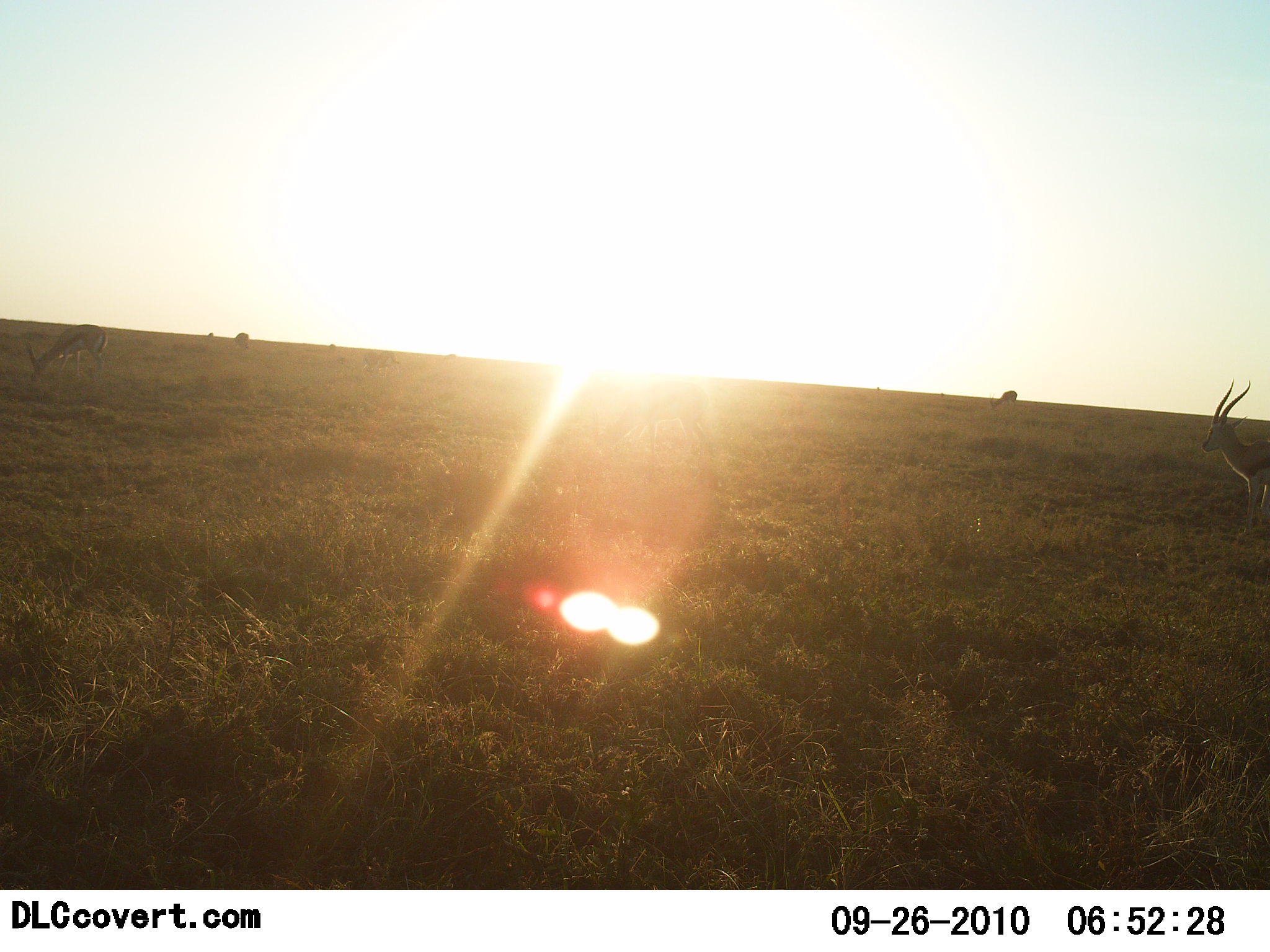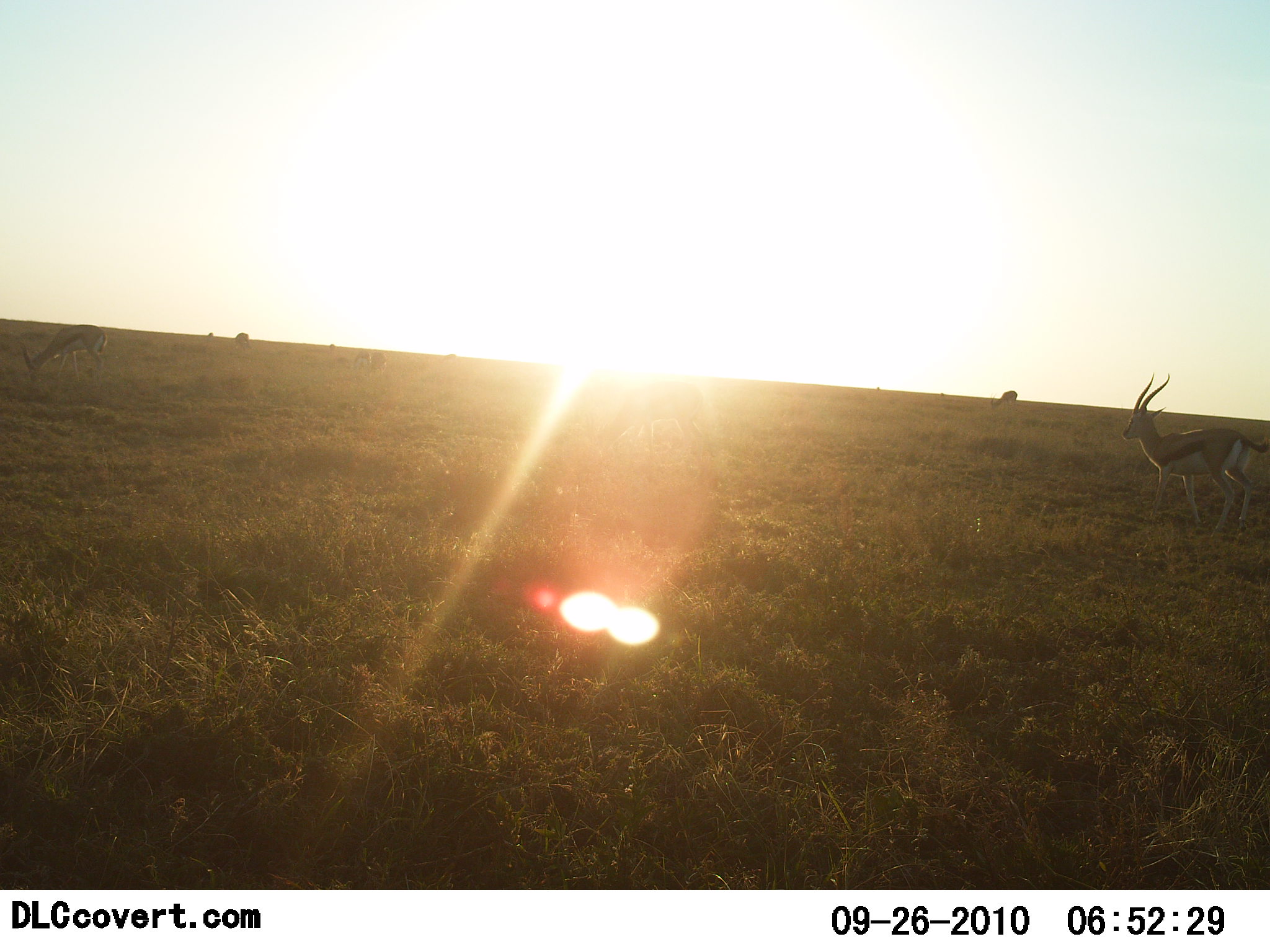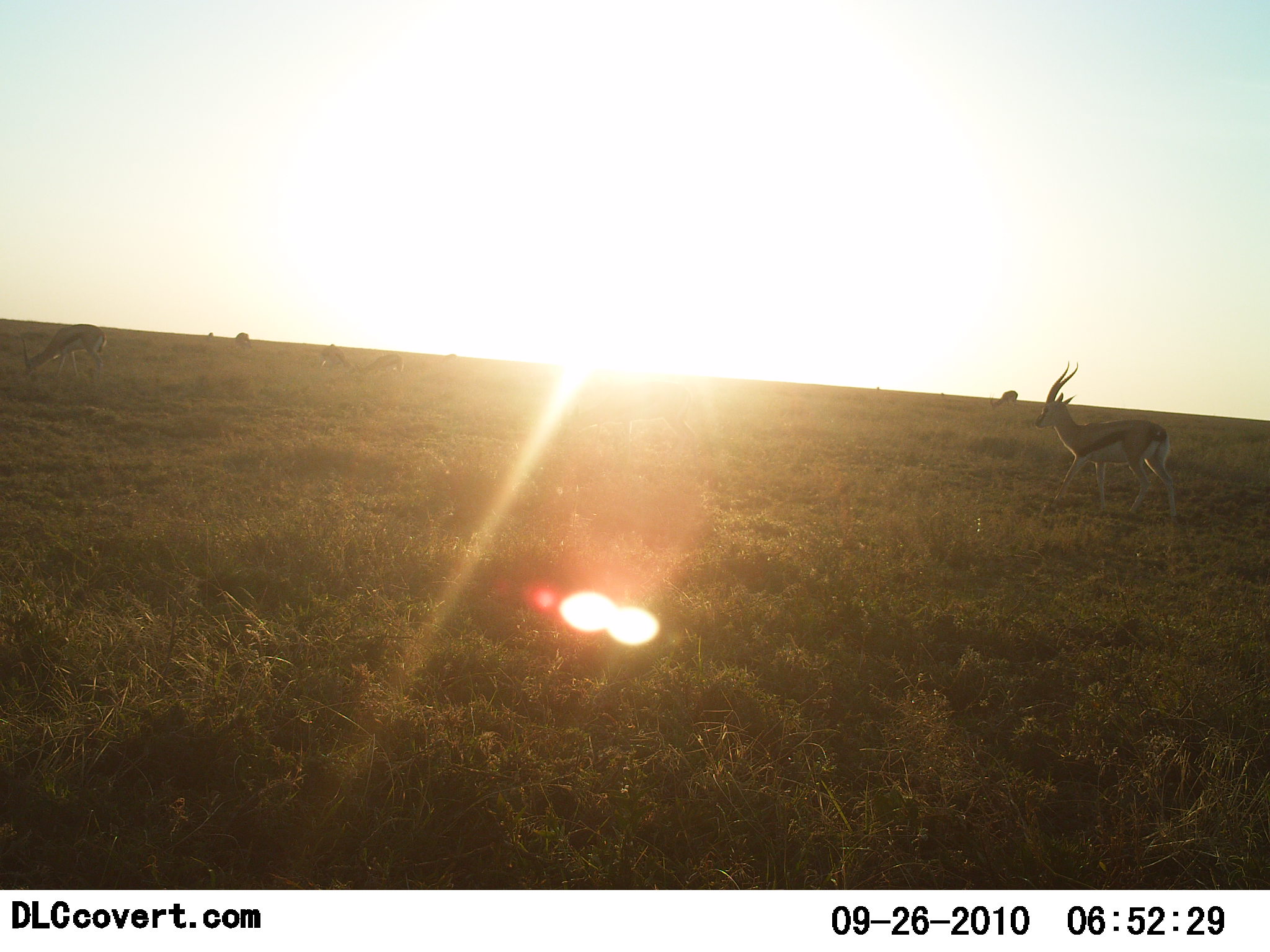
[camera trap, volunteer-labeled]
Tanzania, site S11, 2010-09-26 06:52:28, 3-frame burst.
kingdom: Animalia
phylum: Chordata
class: Mammalia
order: Artiodactyla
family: Bovidae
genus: Eudorcas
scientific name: Eudorcas thomsonii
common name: thomson's gazelle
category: gazellethomsons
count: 5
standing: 30%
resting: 0%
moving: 80%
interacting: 10%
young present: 0%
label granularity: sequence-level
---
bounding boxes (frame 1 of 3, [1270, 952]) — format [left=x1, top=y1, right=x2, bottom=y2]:
animal: [left=1198, top=375, right=1270, bottom=542]; [left=588, top=380, right=715, bottom=474]; [left=24, top=324, right=109, bottom=387]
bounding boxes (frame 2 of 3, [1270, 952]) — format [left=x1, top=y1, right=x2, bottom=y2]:
animal: [left=1121, top=372, right=1270, bottom=545]; [left=585, top=379, right=710, bottom=464]; [left=22, top=323, right=108, bottom=386]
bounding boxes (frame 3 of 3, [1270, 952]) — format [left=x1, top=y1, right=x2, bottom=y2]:
animal: [left=1034, top=359, right=1178, bottom=528]; [left=560, top=382, right=702, bottom=466]; [left=16, top=323, right=109, bottom=386]